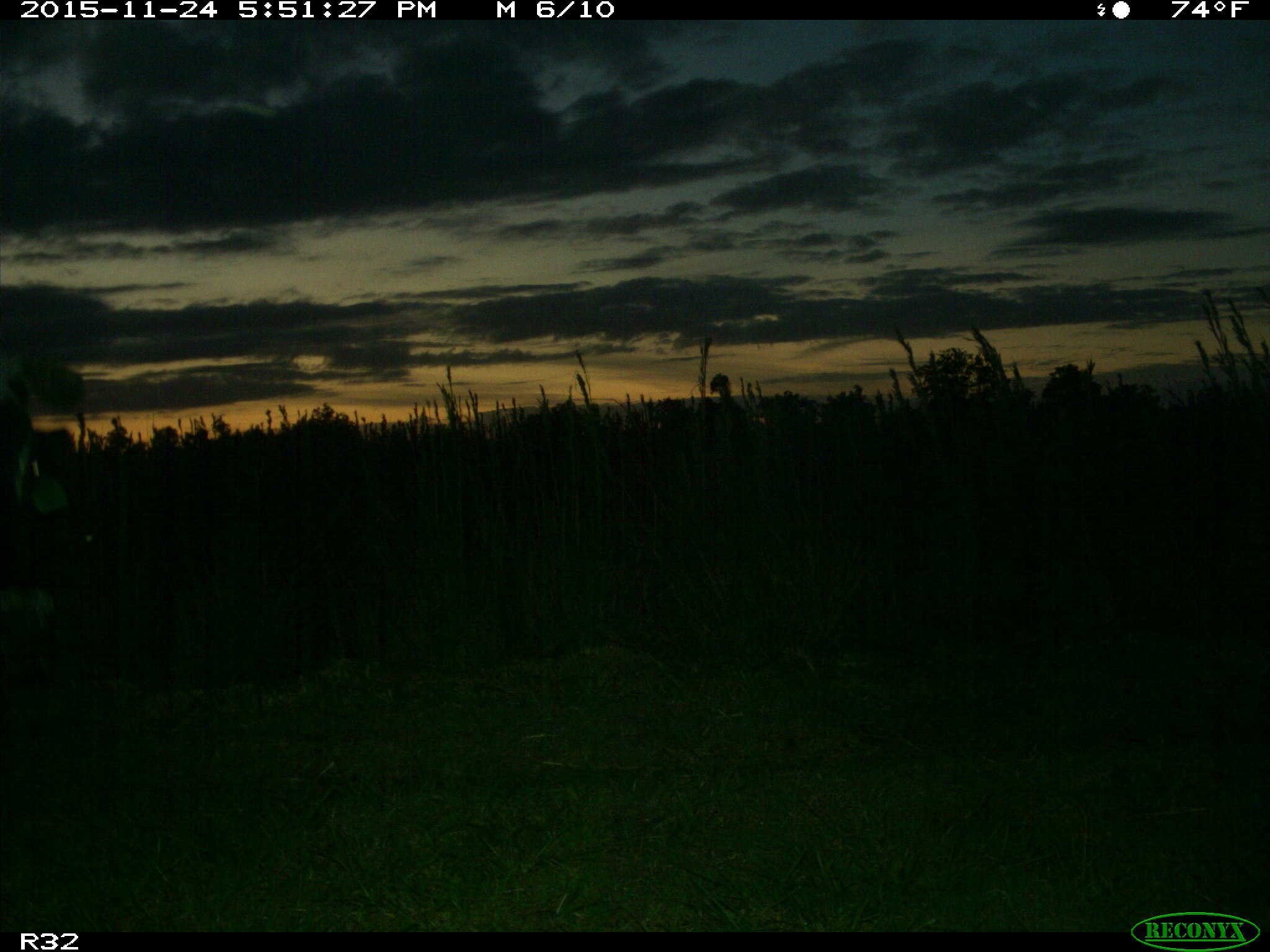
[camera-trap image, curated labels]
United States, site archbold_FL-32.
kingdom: Animalia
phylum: Chordata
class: Mammalia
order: Artiodactyla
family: Bovidae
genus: Bos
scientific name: Bos taurus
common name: domestic cow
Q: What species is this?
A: Bos taurus (domestic cow).